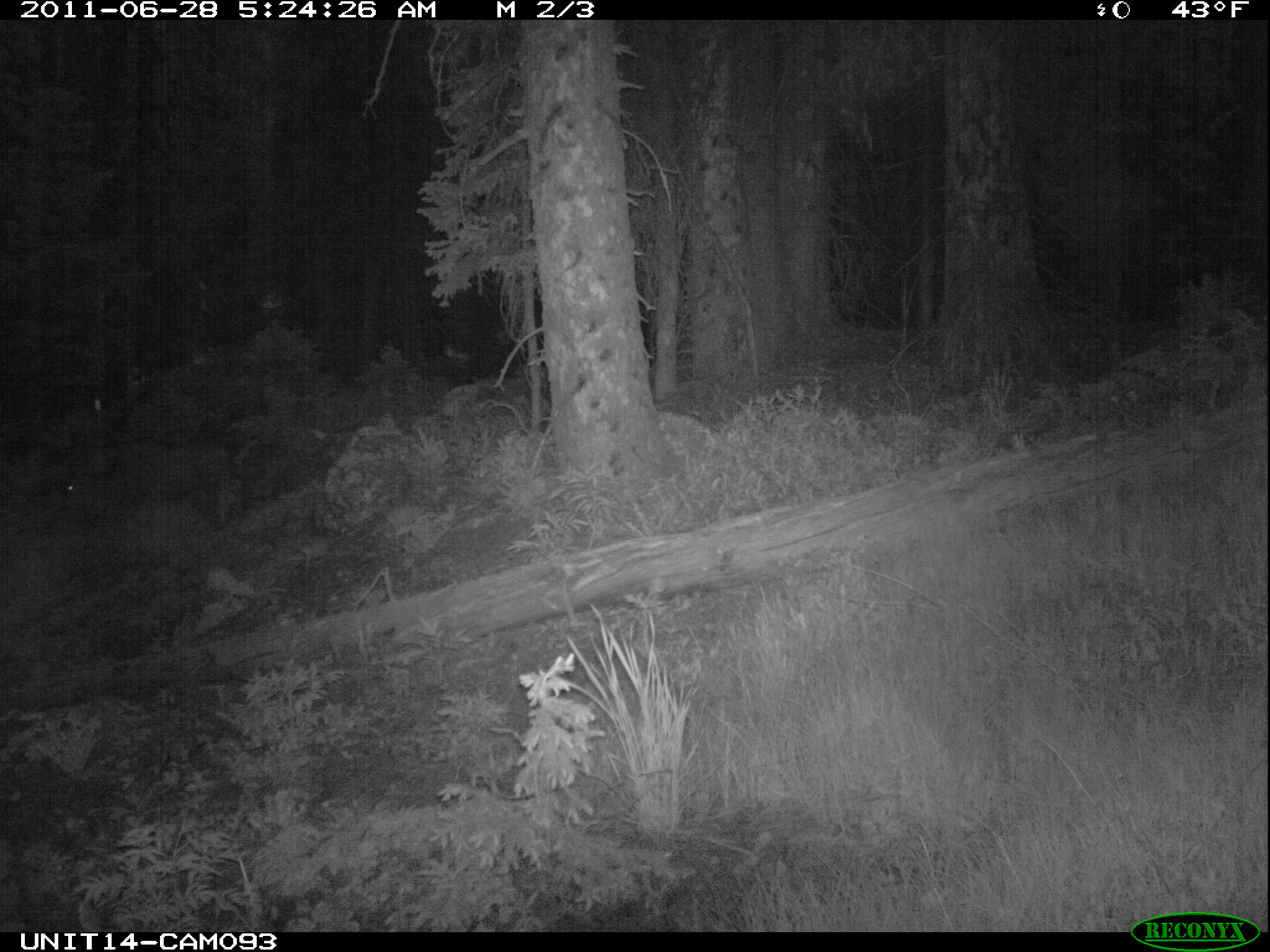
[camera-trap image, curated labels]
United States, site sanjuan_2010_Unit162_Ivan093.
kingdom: Animalia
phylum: Chordata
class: Mammalia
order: Artiodactyla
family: Cervidae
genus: Odocoileus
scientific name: Odocoileus hemionus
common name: mule deer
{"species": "Odocoileus hemionus (mule deer)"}